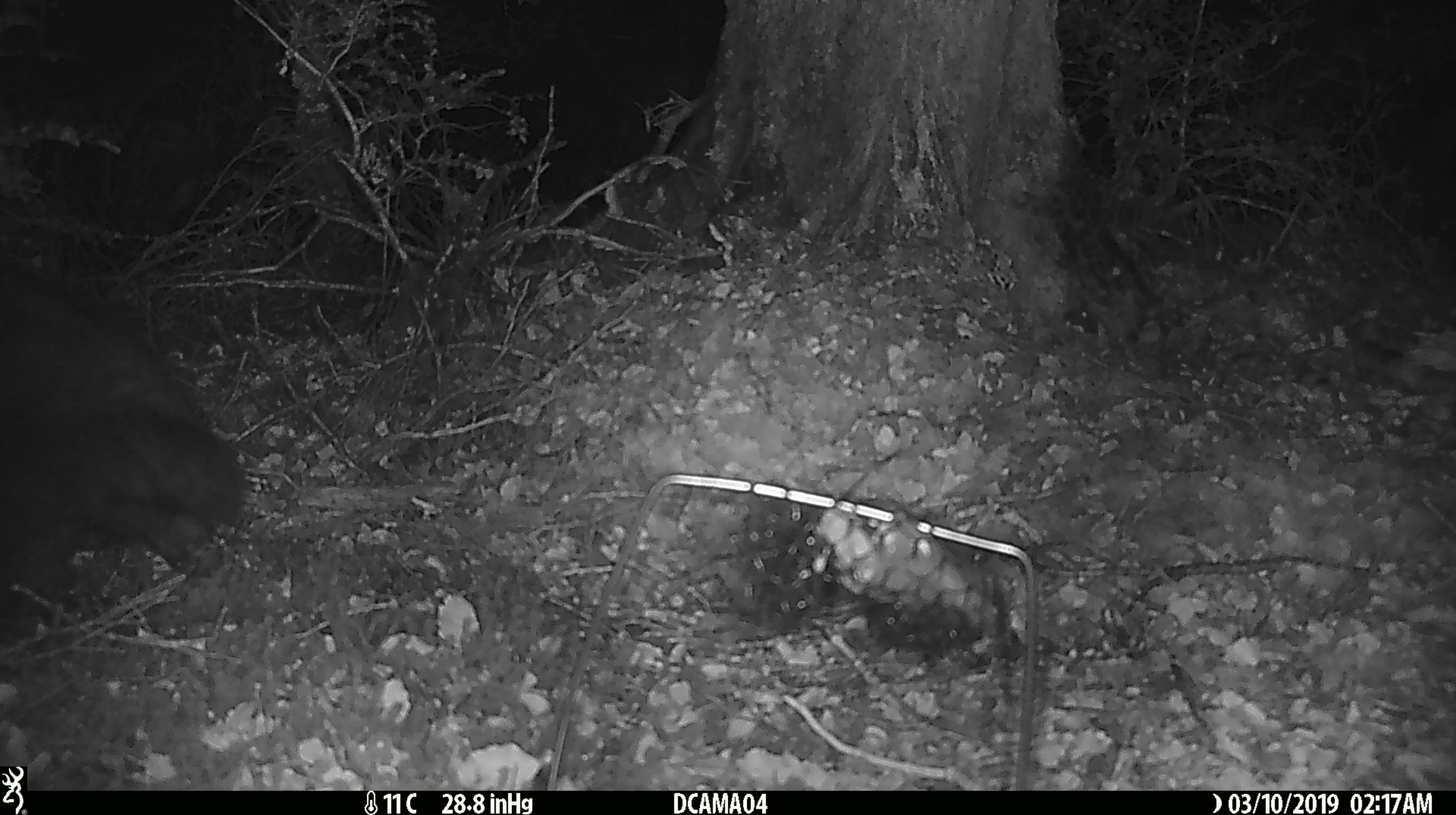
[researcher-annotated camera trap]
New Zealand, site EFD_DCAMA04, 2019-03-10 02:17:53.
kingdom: Animalia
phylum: Chordata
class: Mammalia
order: Diprotodontia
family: Phalangeridae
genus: Trichosurus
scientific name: Trichosurus vulpecula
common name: common brushtail possum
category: possum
Possum (common brushtail possum) (Trichosurus vulpecula).